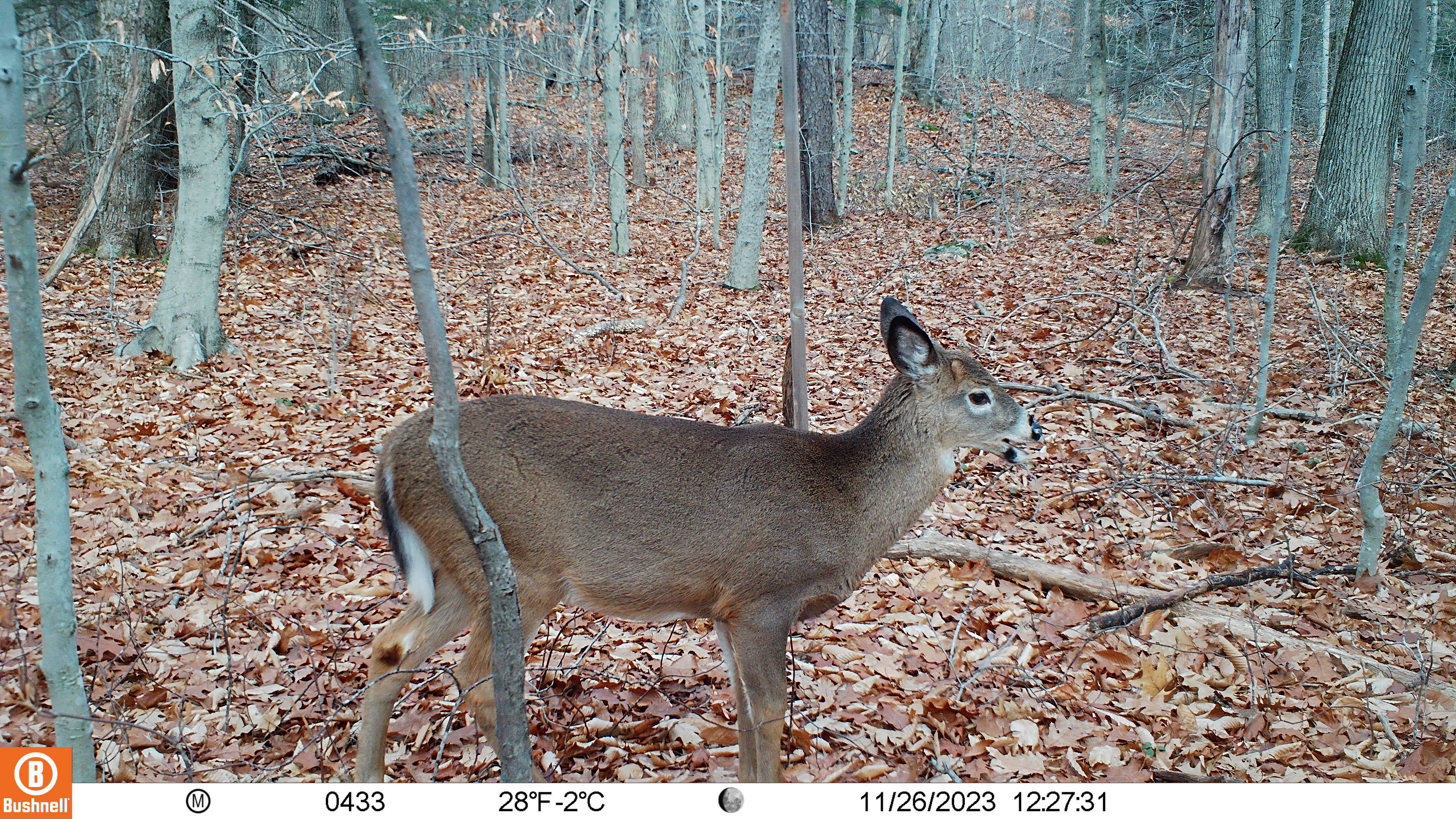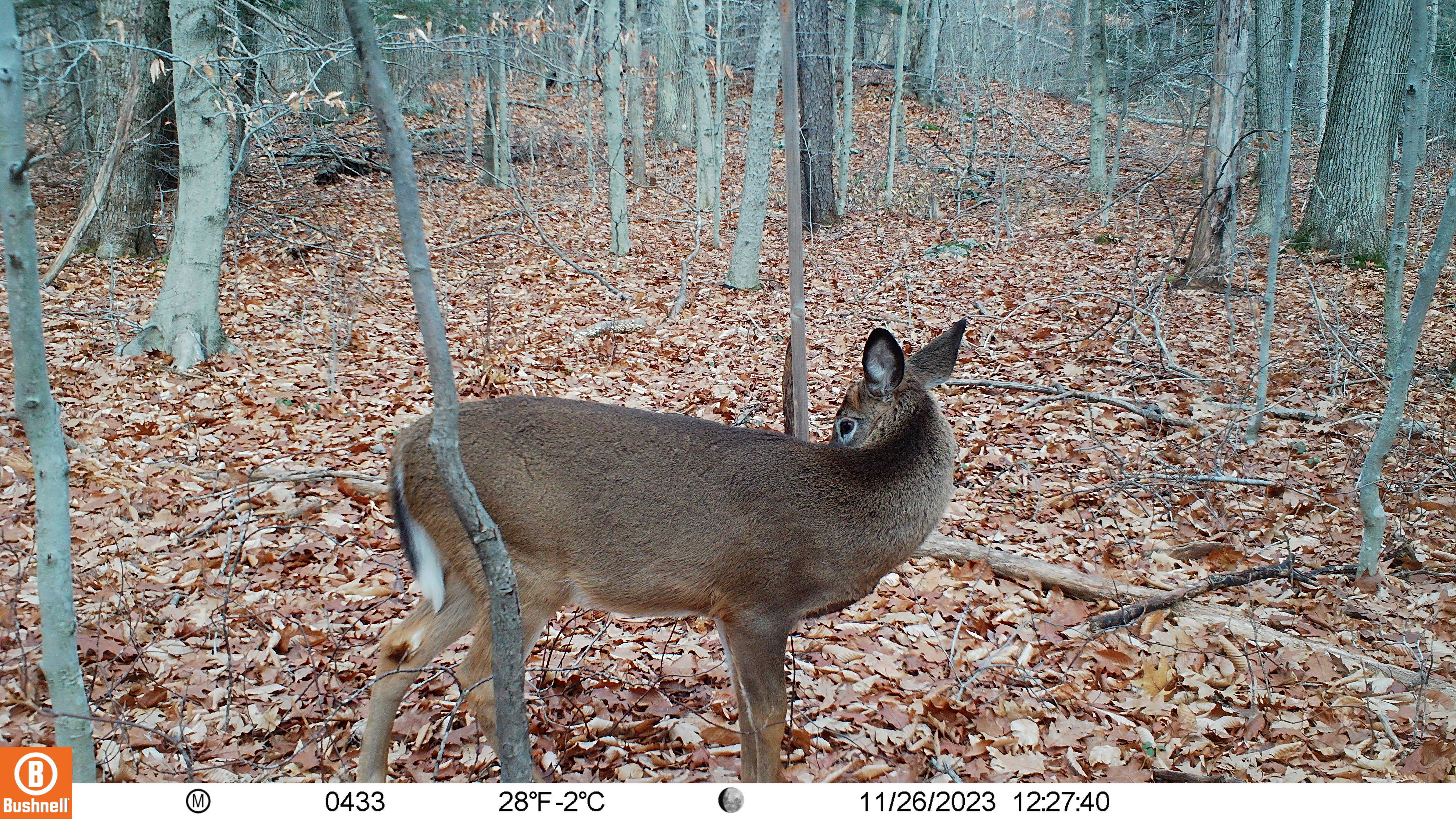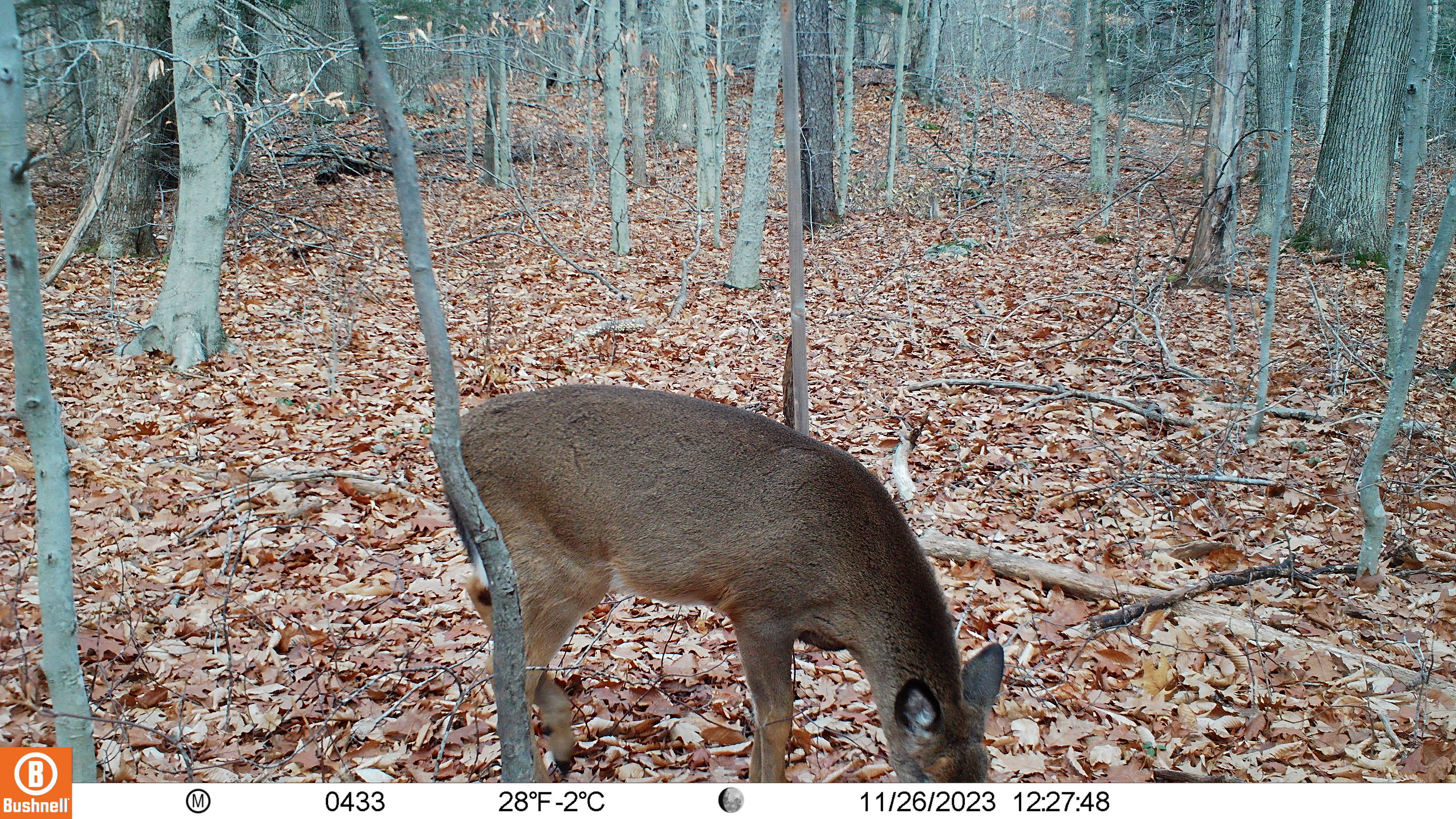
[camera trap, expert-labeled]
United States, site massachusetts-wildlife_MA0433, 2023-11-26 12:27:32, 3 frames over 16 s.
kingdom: Animalia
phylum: Chordata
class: Mammalia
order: Artiodactyla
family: Cervidae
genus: Odocoileus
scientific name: Odocoileus virginianus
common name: white-tailed deer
White-tailed deer (Odocoileus virginianus).